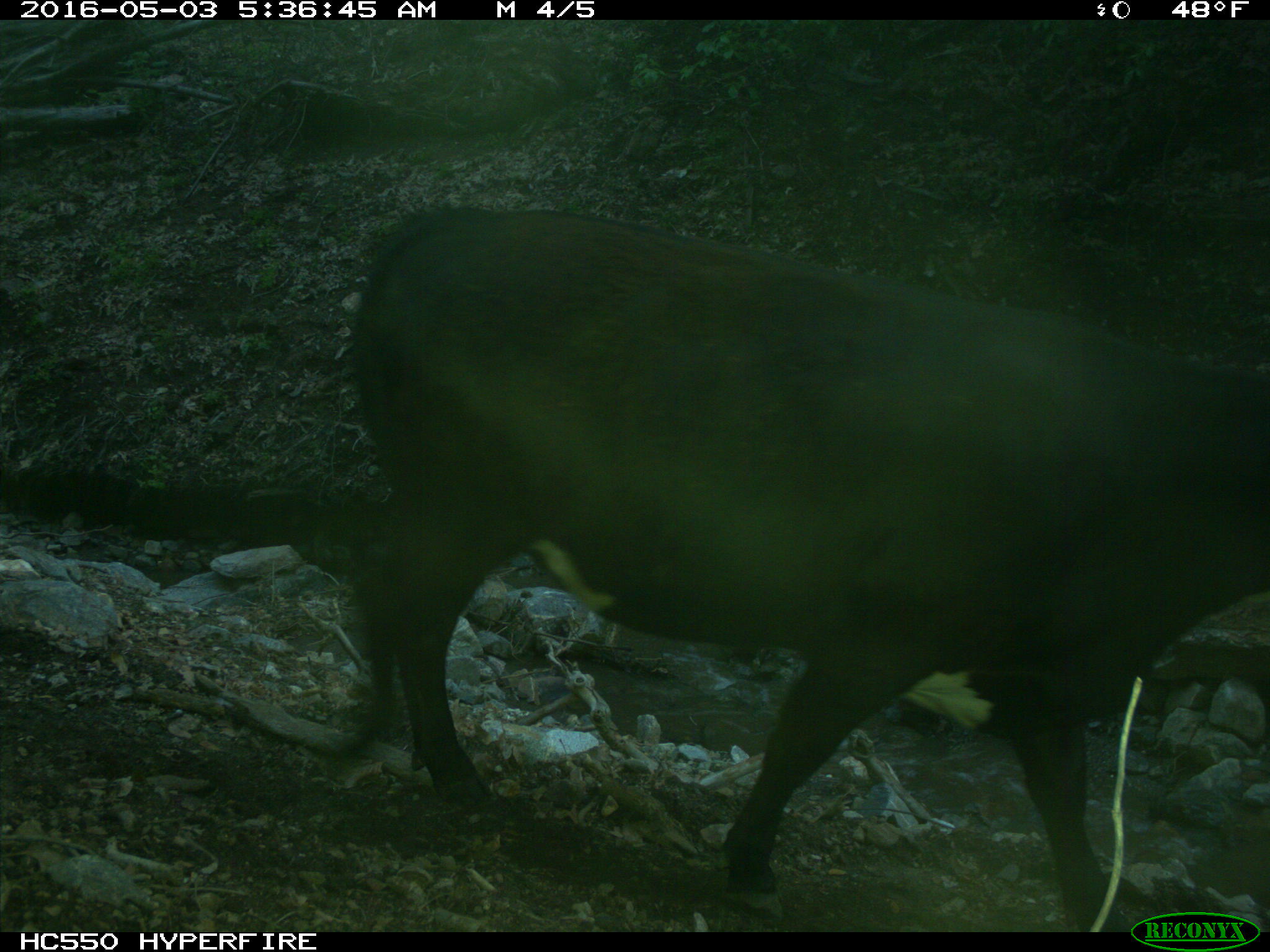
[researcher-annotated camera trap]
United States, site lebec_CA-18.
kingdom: Animalia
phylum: Chordata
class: Mammalia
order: Artiodactyla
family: Bovidae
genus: Bos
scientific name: Bos taurus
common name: domestic cow